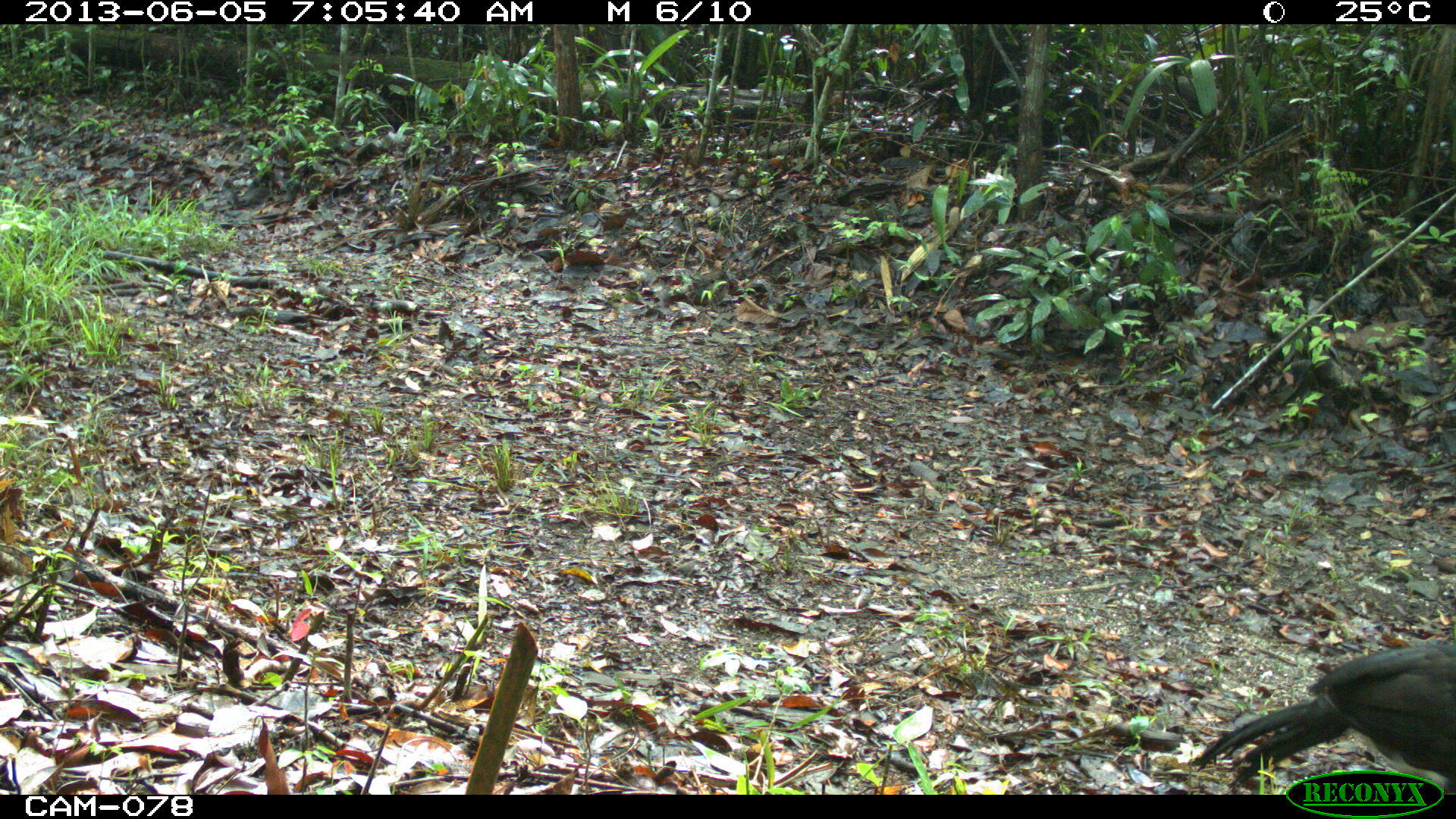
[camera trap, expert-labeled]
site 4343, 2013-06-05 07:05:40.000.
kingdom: Animalia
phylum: Chordata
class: Aves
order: Galliformes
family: Cracidae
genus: Crax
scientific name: Crax rubra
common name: great curassow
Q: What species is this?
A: Crax rubra (great curassow).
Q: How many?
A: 1.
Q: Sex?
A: Male.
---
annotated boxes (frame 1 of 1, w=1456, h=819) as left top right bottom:
crax rubra: 1185 641 1456 790